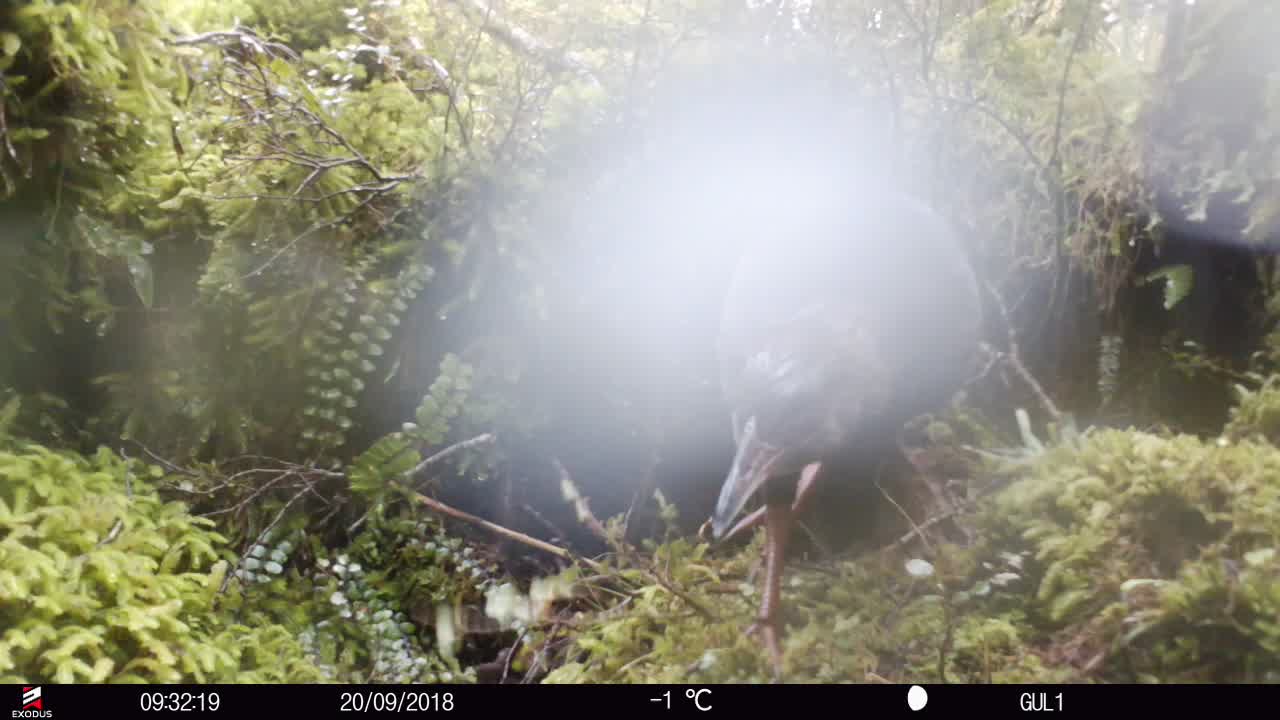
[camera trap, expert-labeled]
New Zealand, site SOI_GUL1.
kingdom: Animalia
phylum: Chordata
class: Aves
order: Gruiformes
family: Rallidae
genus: Gallirallus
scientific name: Gallirallus australis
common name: weka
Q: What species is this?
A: Weka (Gallirallus australis).